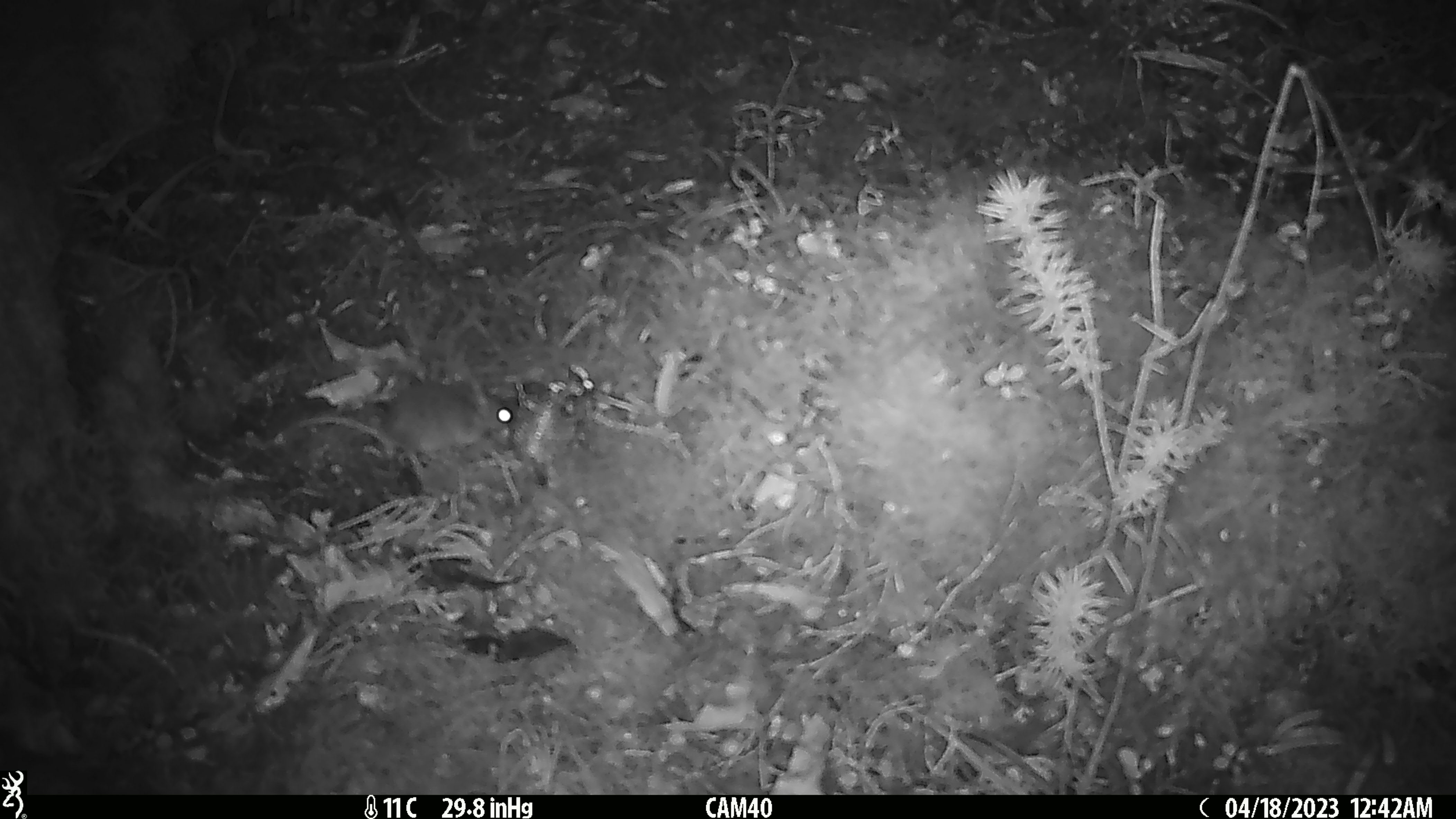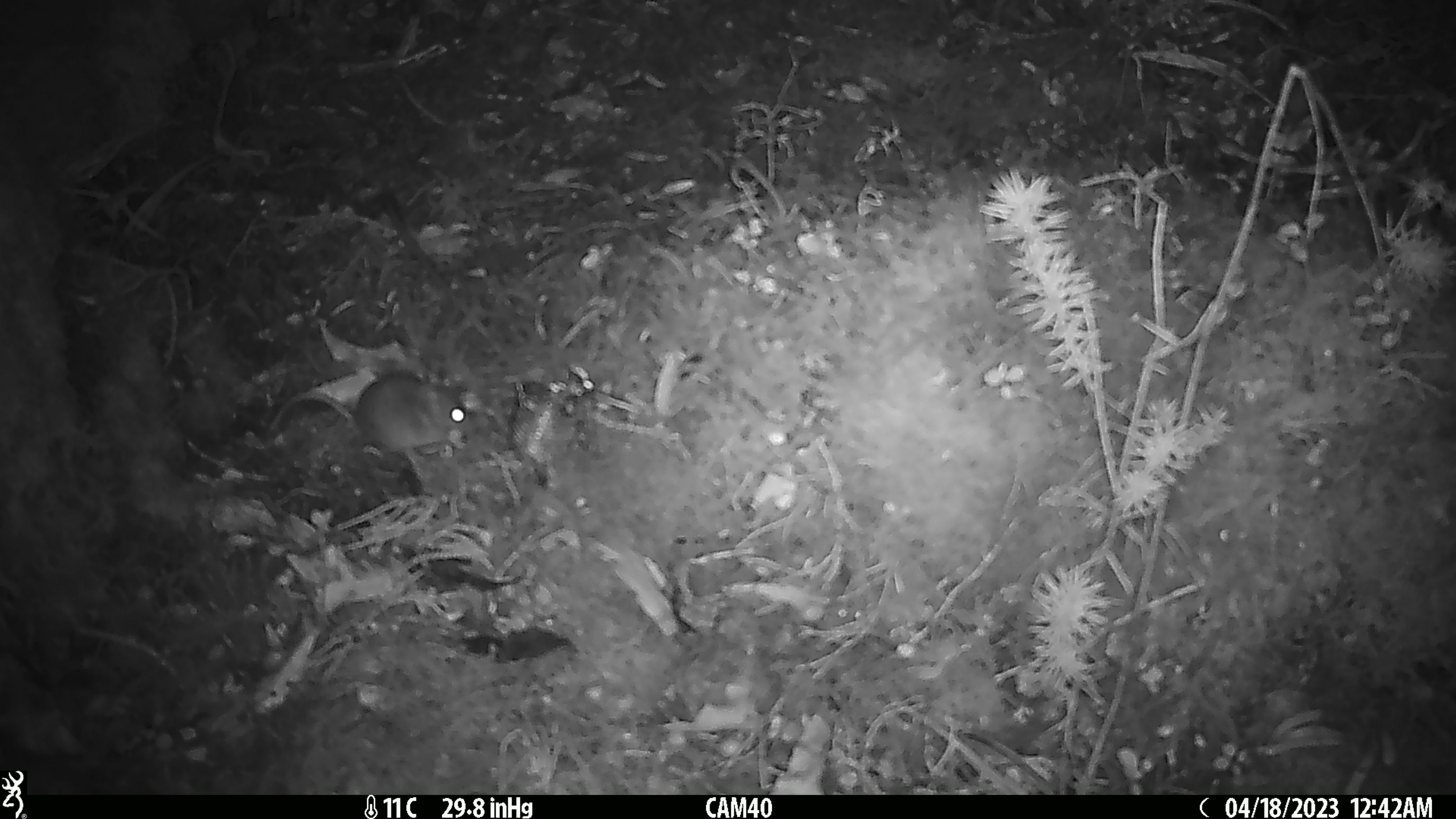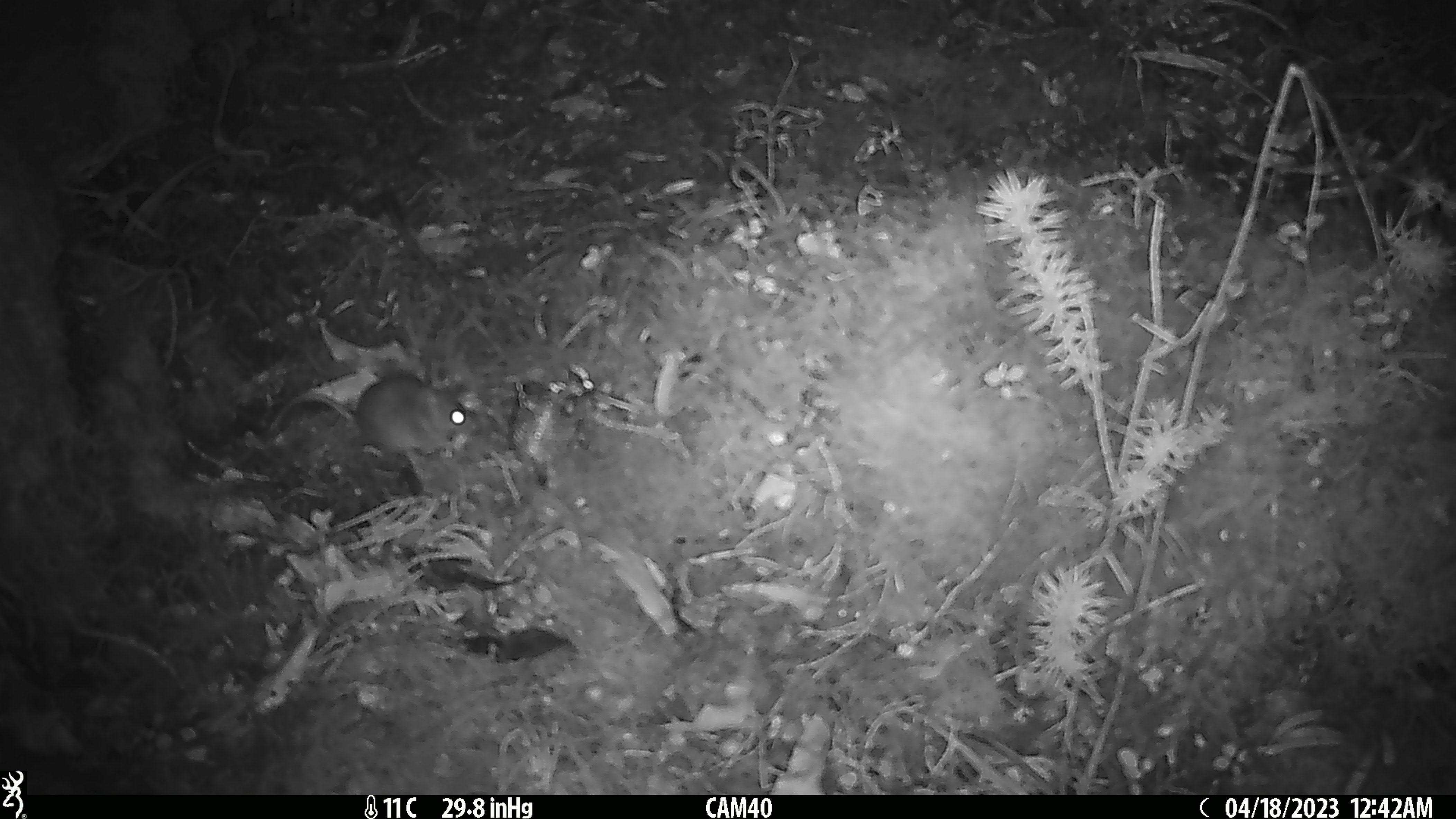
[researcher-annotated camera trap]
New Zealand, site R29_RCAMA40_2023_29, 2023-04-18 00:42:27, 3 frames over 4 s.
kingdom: Animalia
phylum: Chordata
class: Mammalia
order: Rodentia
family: Muridae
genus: Mus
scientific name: Mus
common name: mouse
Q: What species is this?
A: Mouse (Mus).